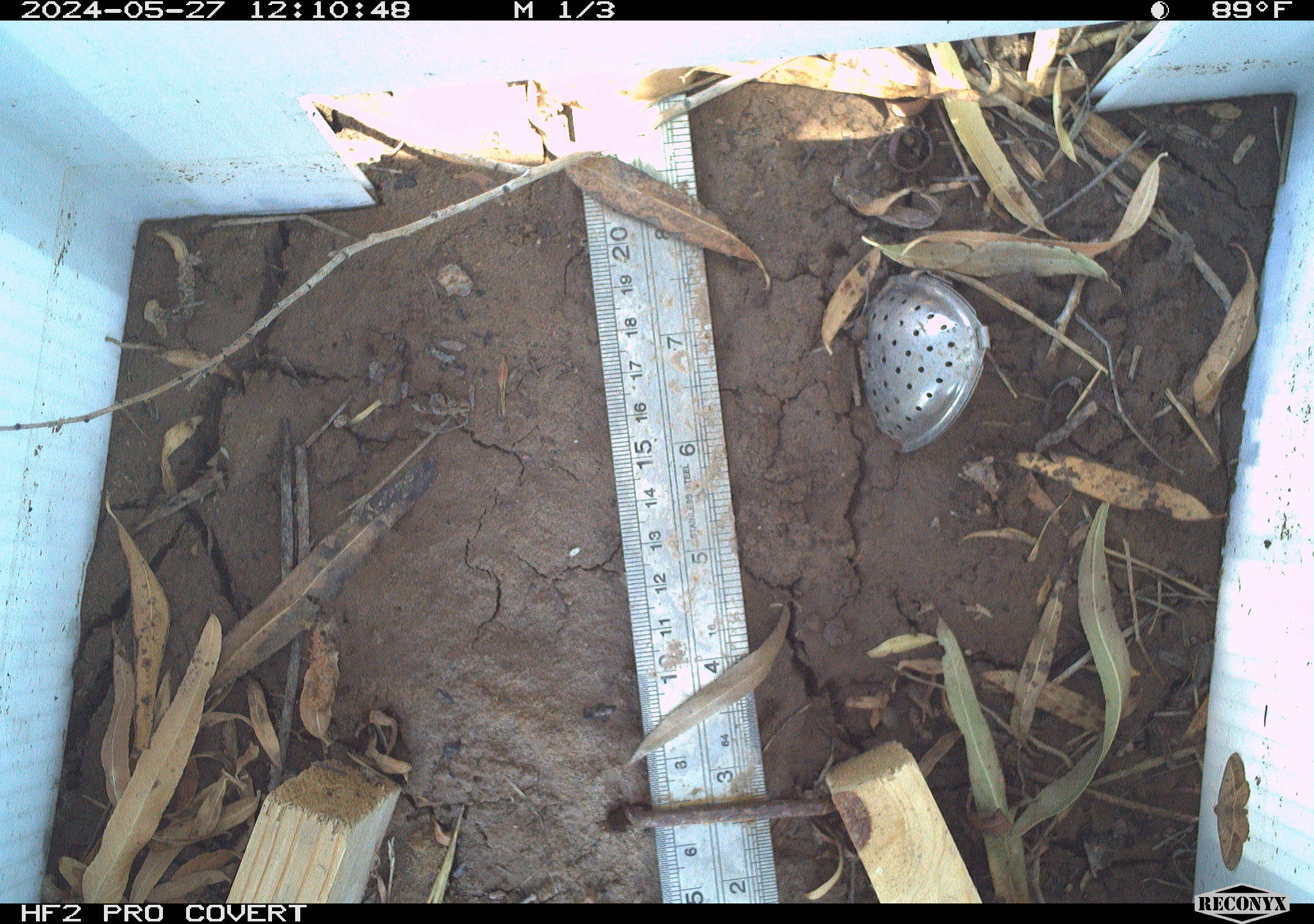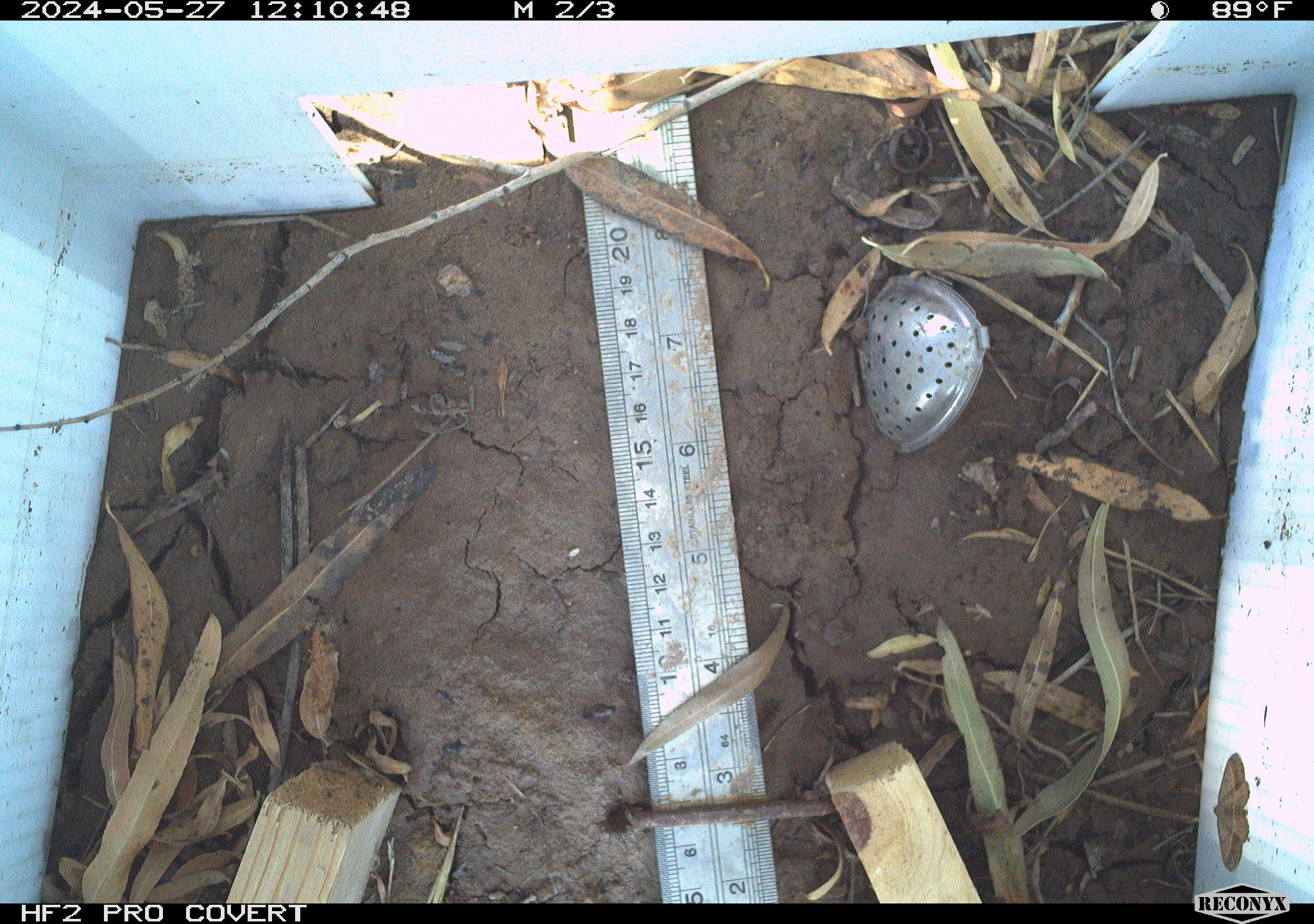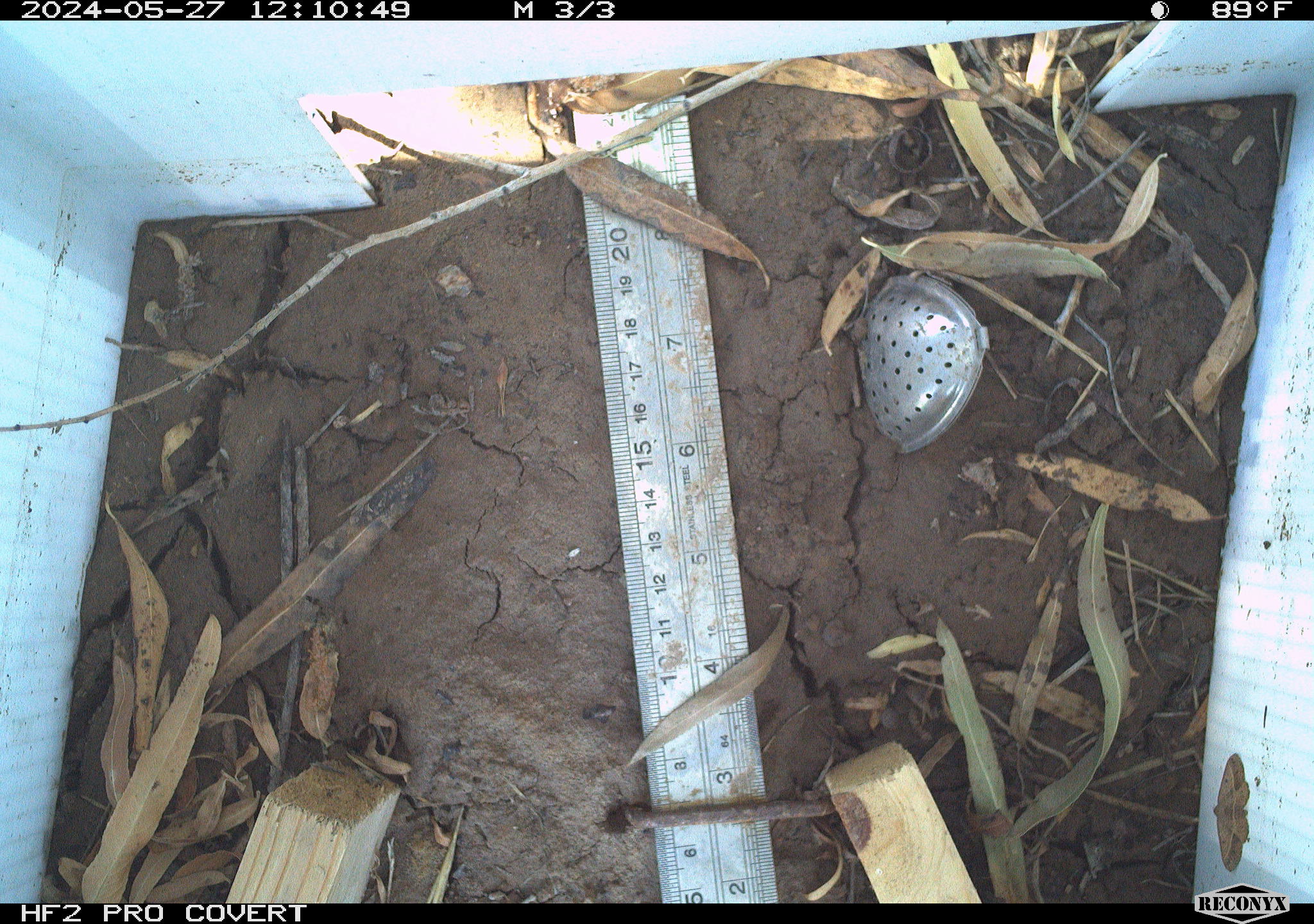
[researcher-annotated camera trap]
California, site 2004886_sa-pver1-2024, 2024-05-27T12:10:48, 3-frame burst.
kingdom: Animalia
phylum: Arthropoda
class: Insecta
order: Lepidoptera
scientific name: Lepidoptera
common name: butterflies and moths